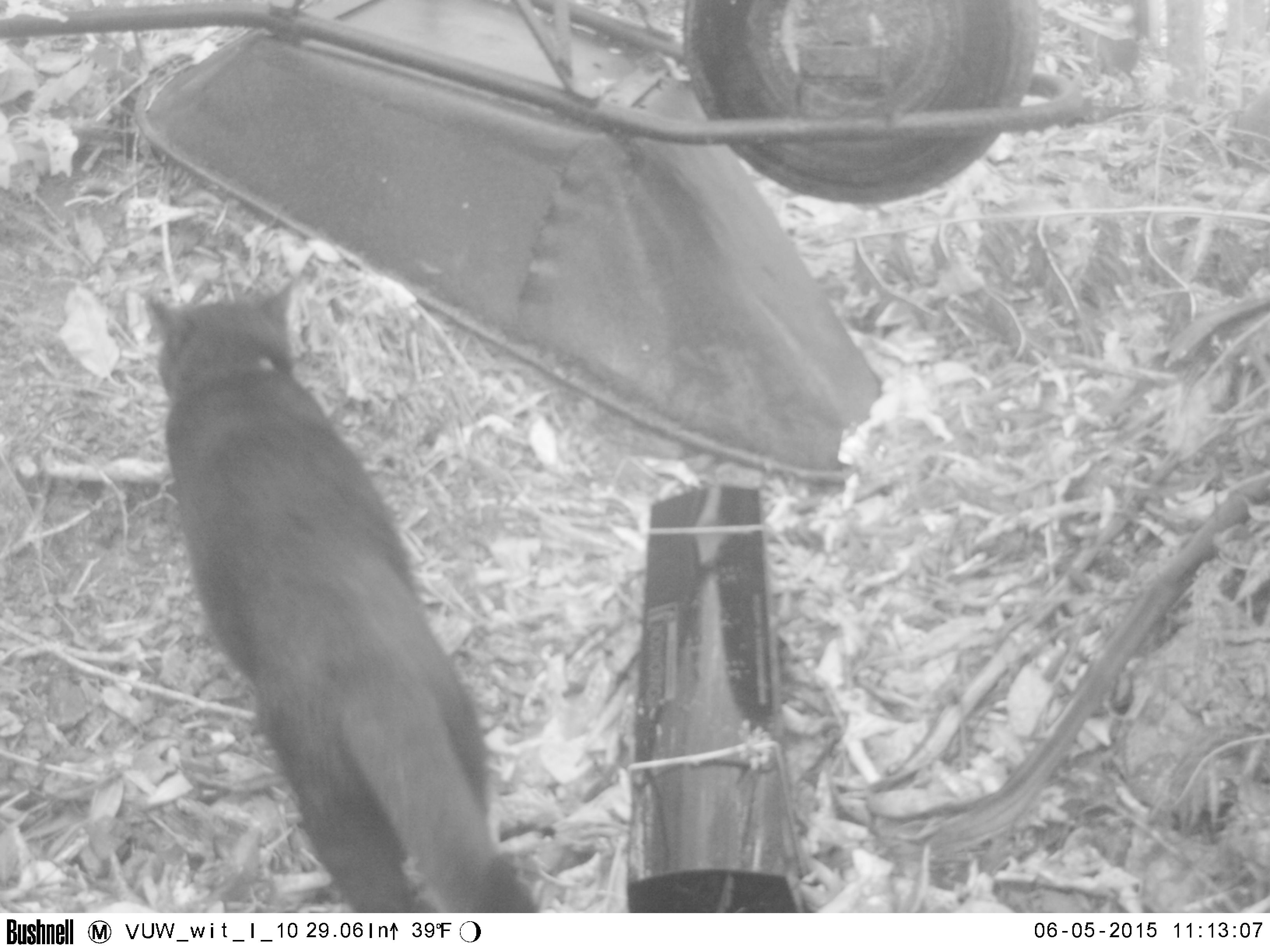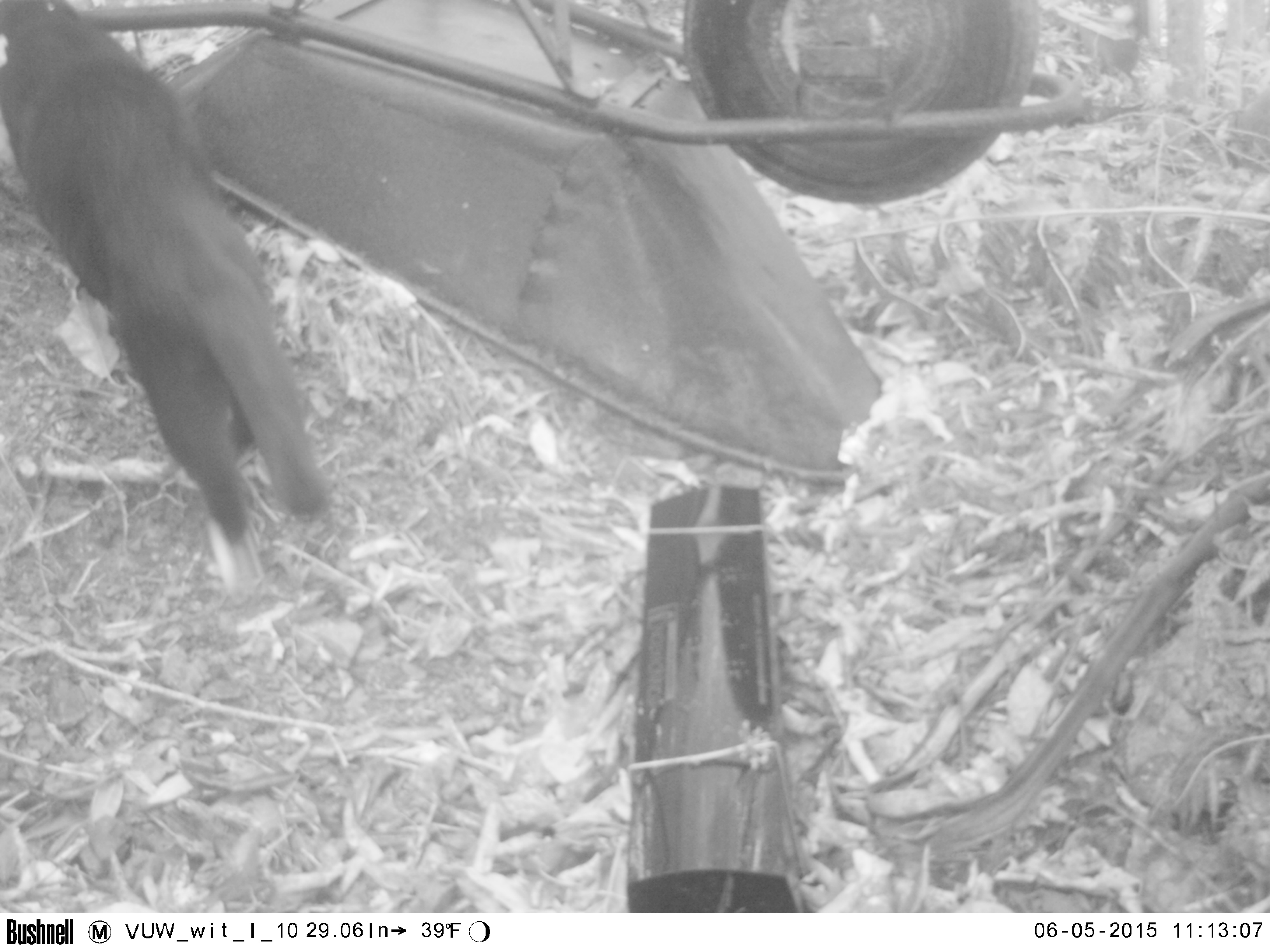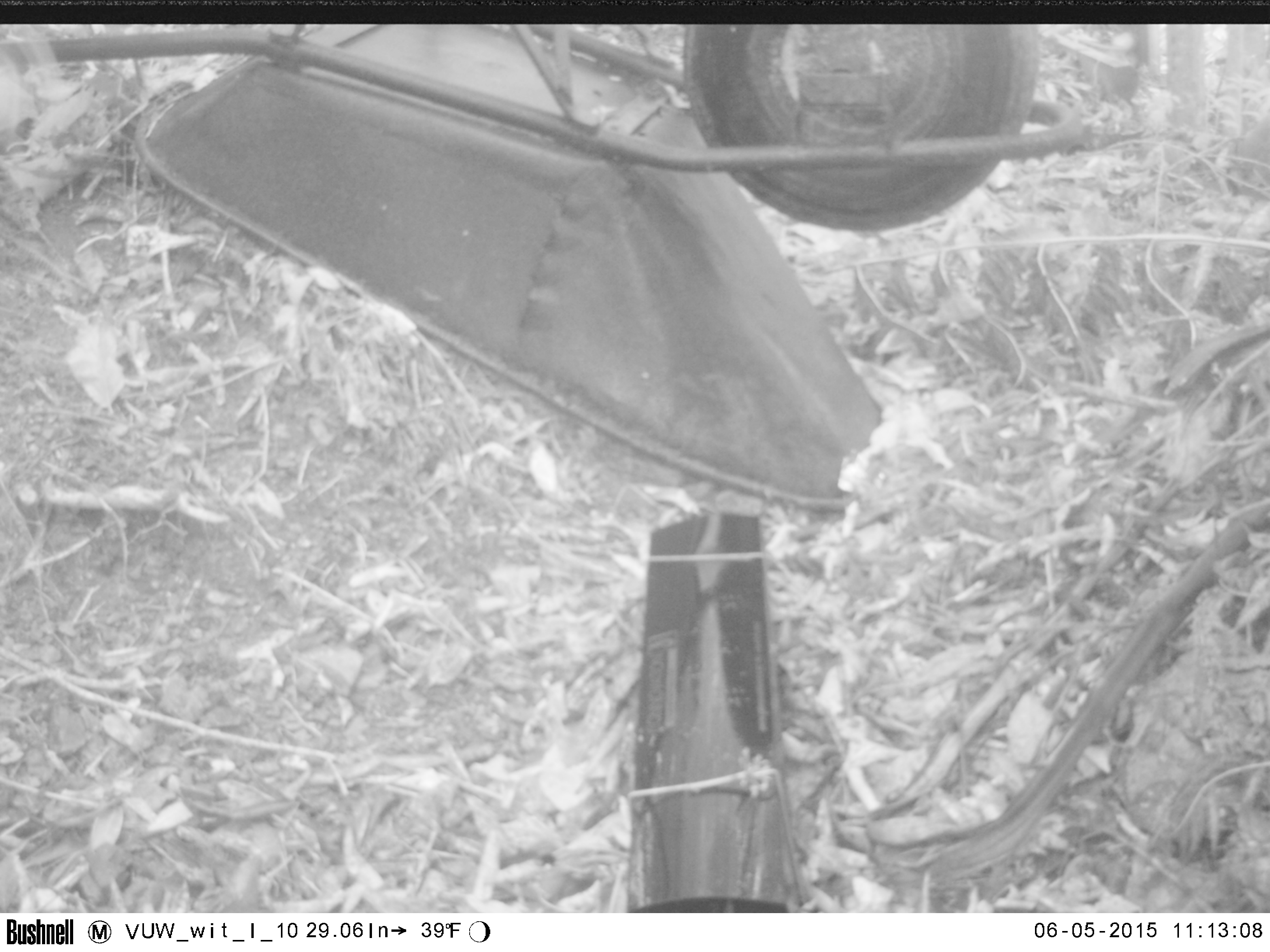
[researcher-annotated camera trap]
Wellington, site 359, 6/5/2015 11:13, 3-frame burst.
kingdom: Animalia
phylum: Chordata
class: Mammalia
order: Carnivora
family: Felidae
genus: Felis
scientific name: Felis catus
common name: cat